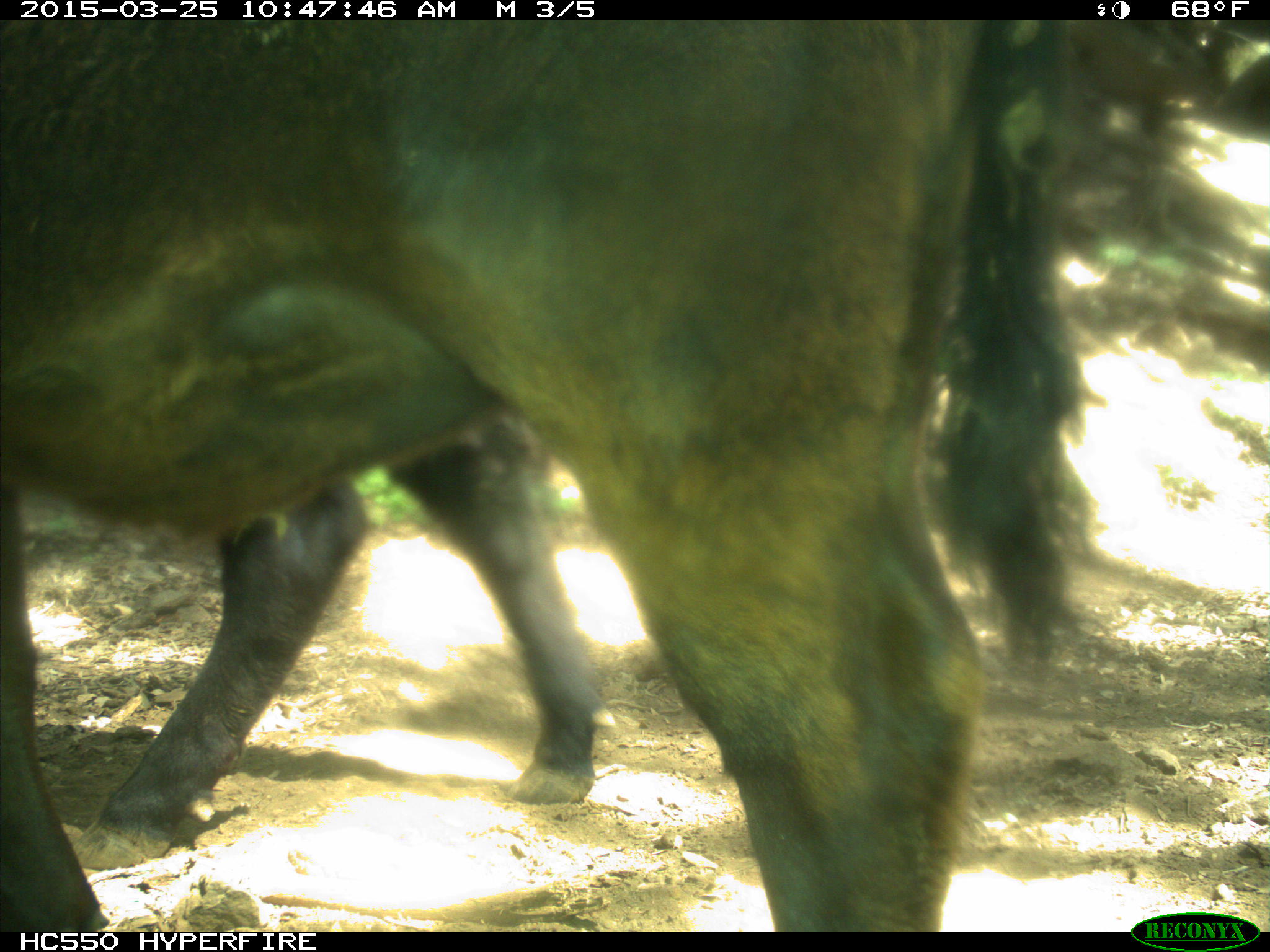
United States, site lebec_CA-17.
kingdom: Animalia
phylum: Chordata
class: Mammalia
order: Artiodactyla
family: Bovidae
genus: Bos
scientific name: Bos taurus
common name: domestic cow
Bos taurus (domestic cow).